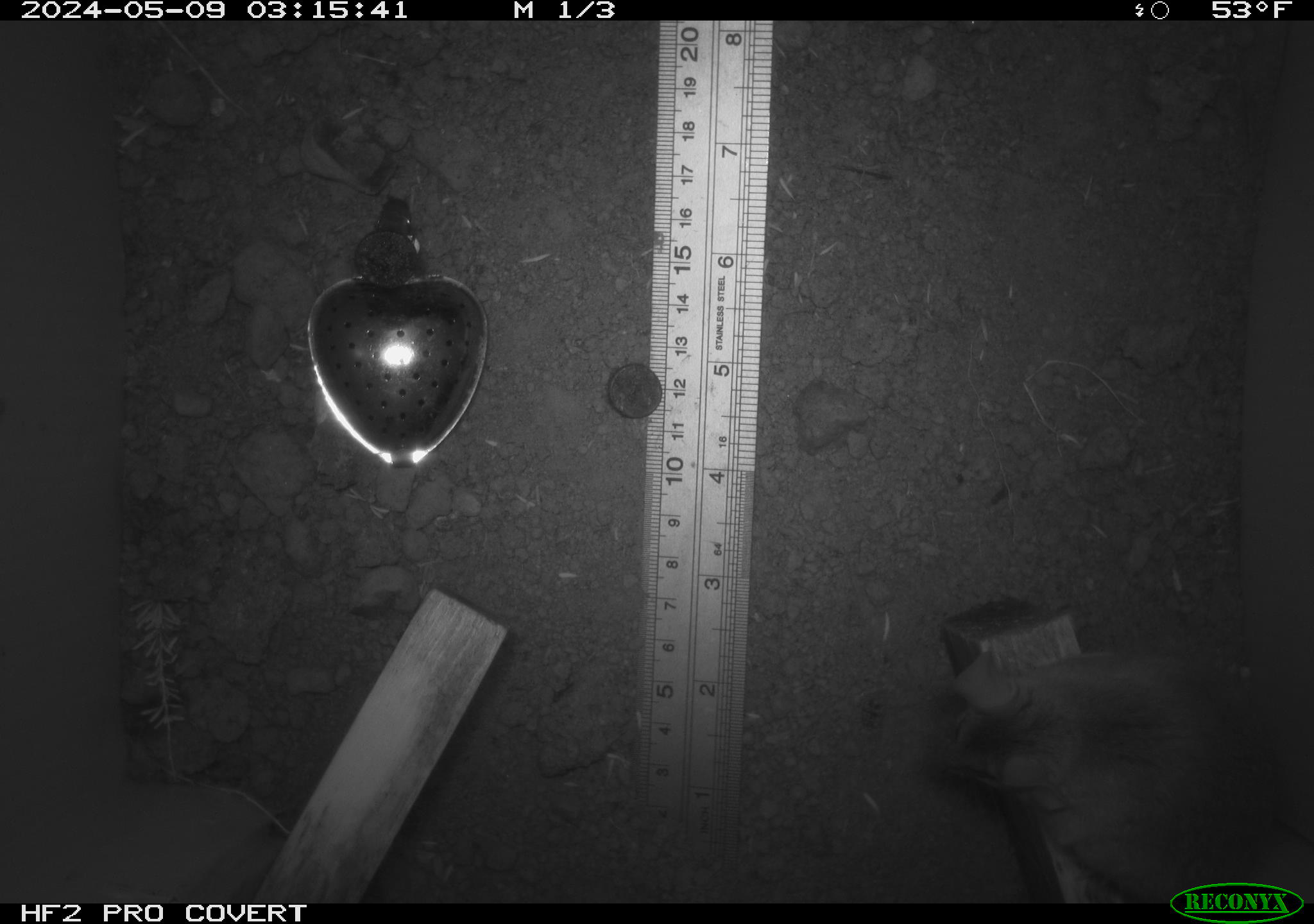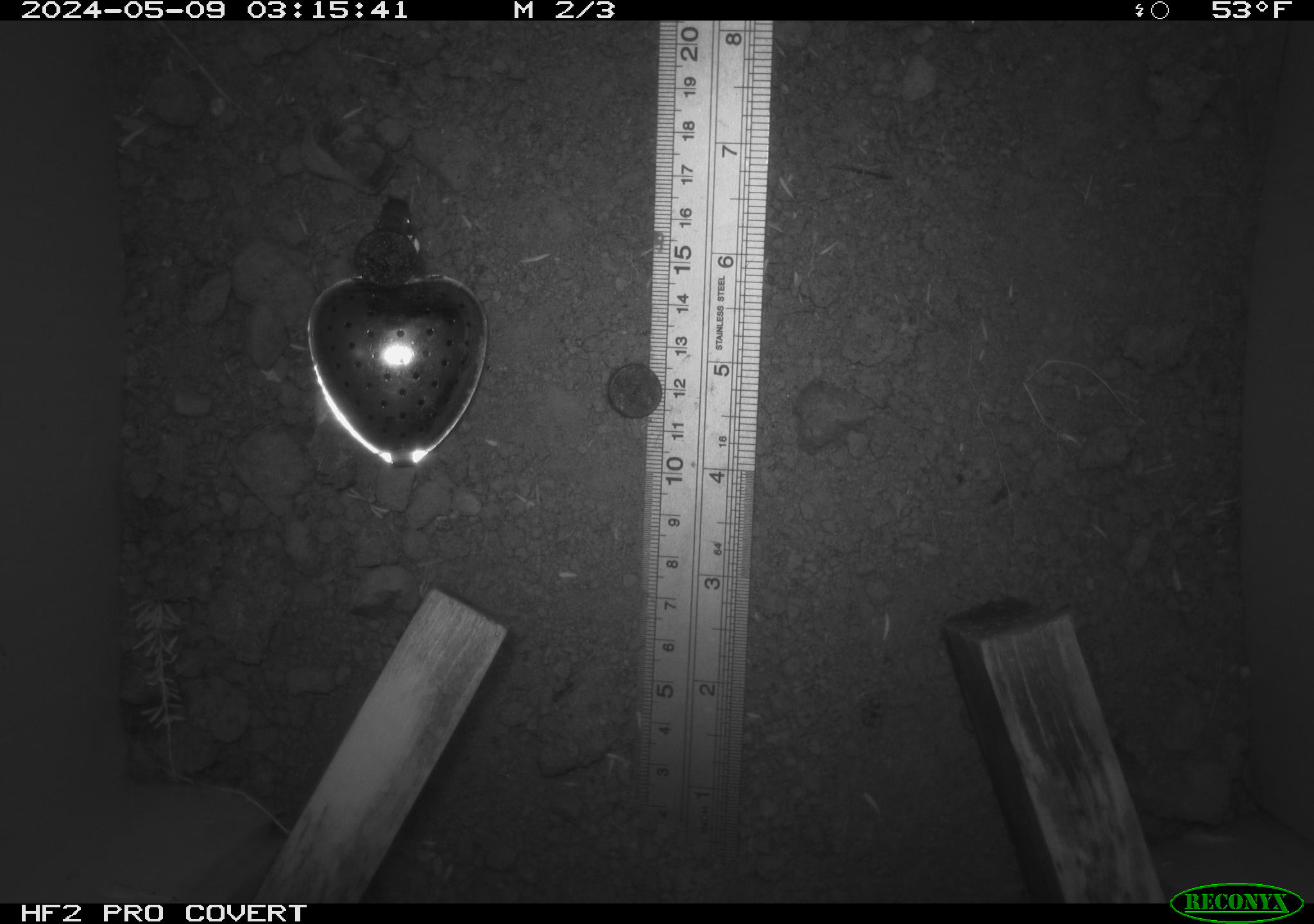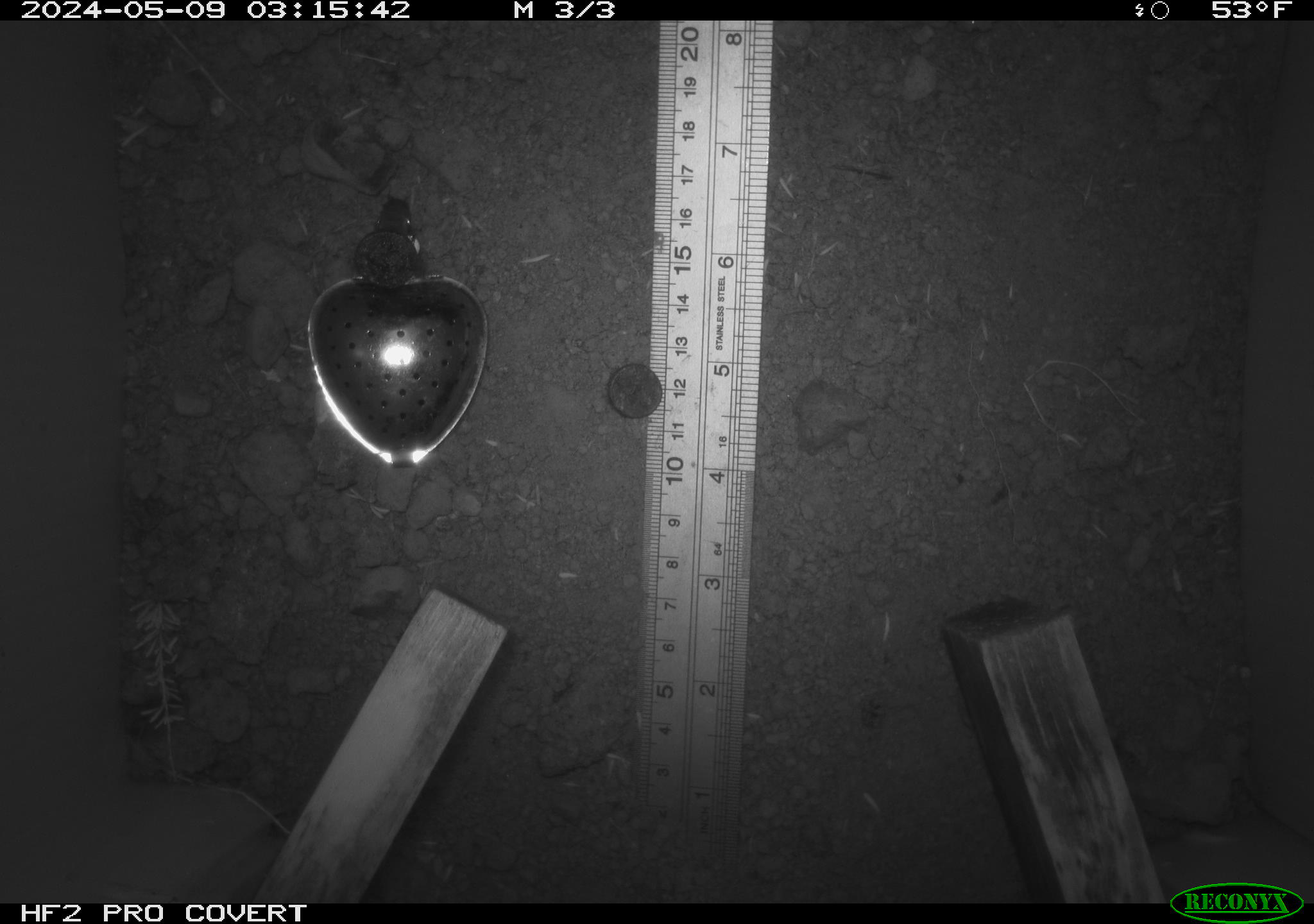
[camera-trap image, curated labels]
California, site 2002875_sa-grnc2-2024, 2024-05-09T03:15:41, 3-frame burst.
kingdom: Animalia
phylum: Chordata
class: Mammalia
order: Rodentia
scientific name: Rodentia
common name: rodent